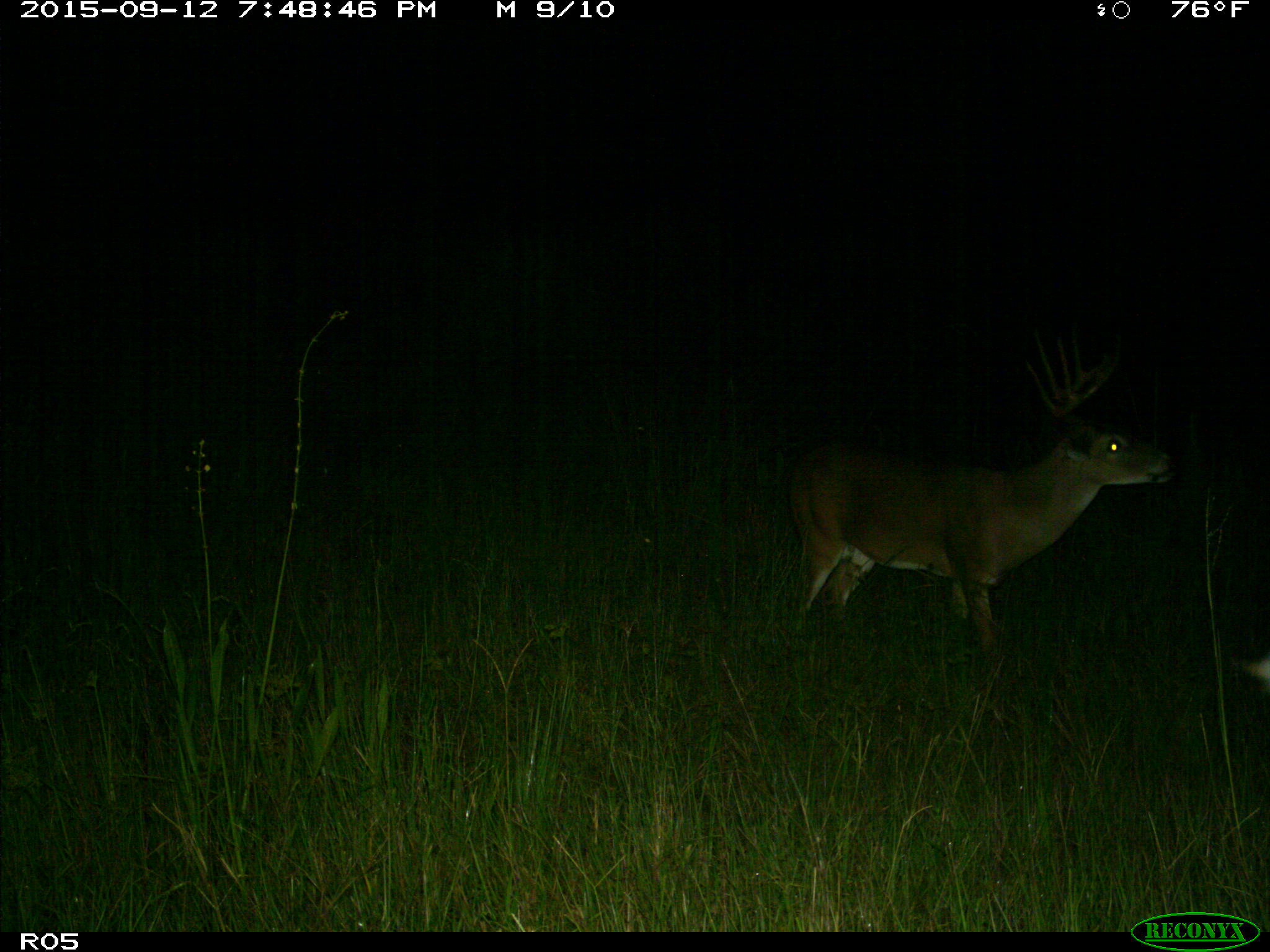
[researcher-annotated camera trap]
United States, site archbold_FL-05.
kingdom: Animalia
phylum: Chordata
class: Mammalia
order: Artiodactyla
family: Cervidae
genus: Odocoileus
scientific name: Odocoileus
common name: deer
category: unidentified deer